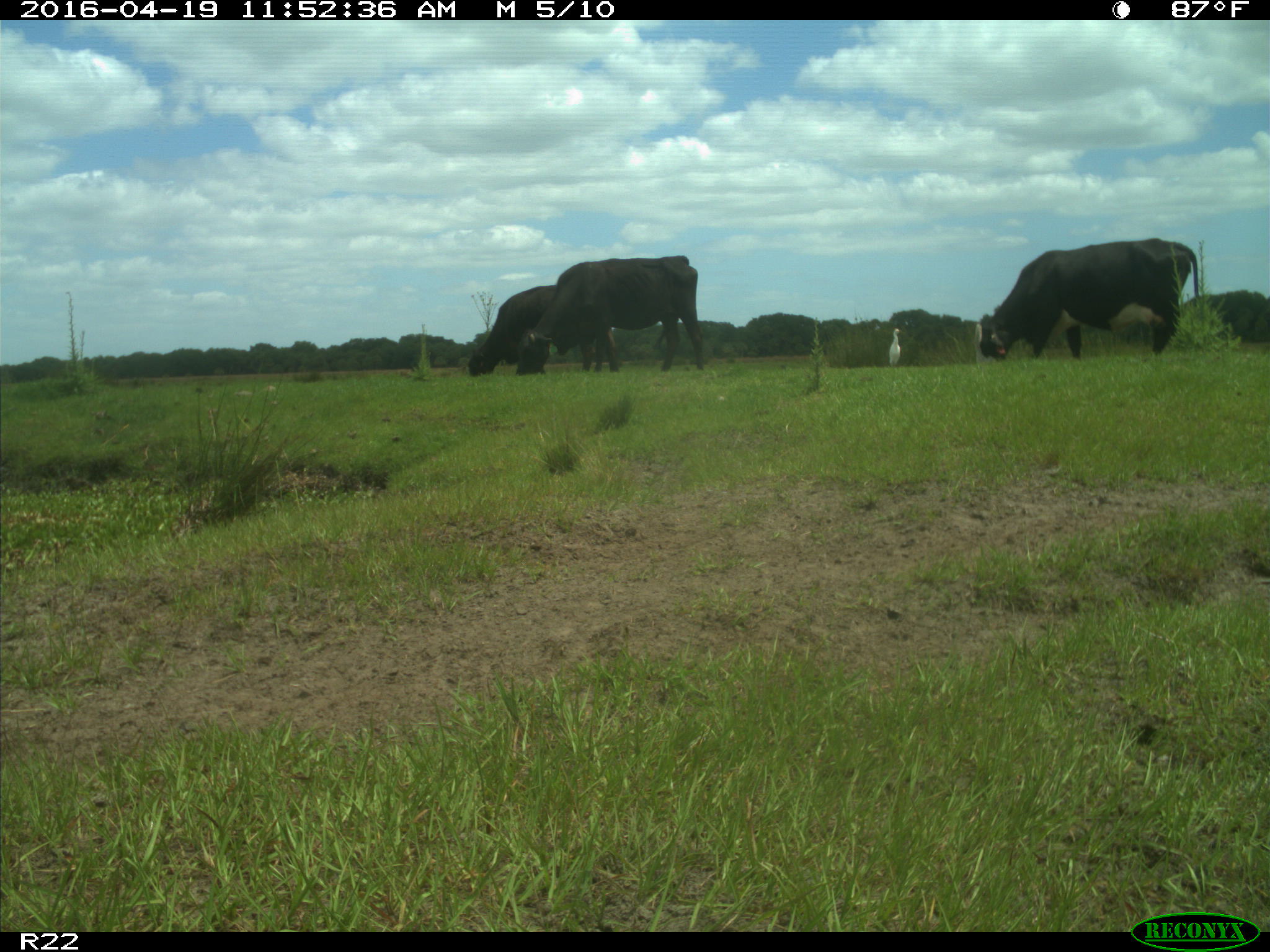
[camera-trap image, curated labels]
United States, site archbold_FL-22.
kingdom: Animalia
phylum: Chordata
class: Mammalia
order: Artiodactyla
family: Bovidae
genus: Bos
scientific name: Bos taurus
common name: domestic cow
Bos taurus (domestic cow).